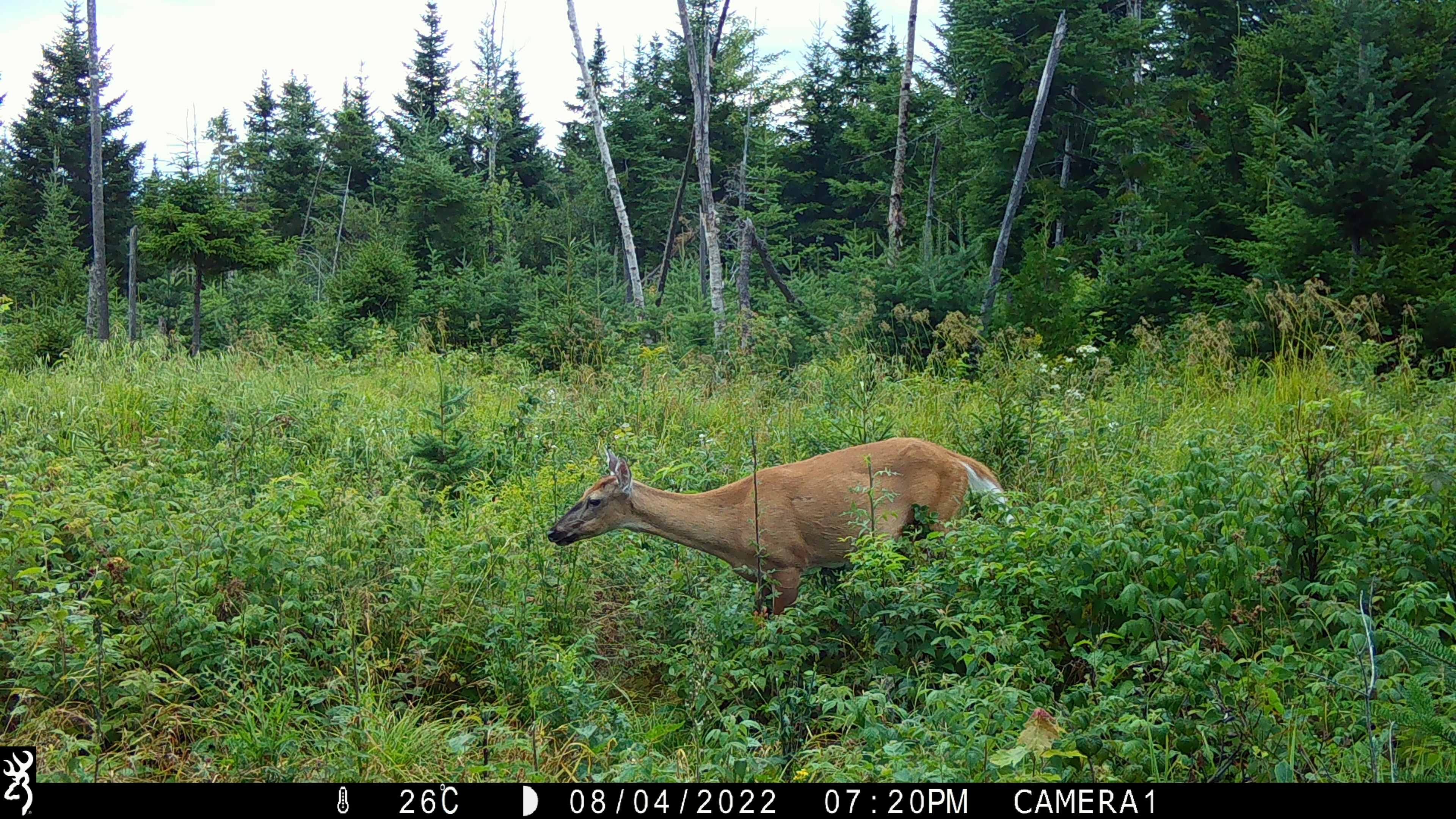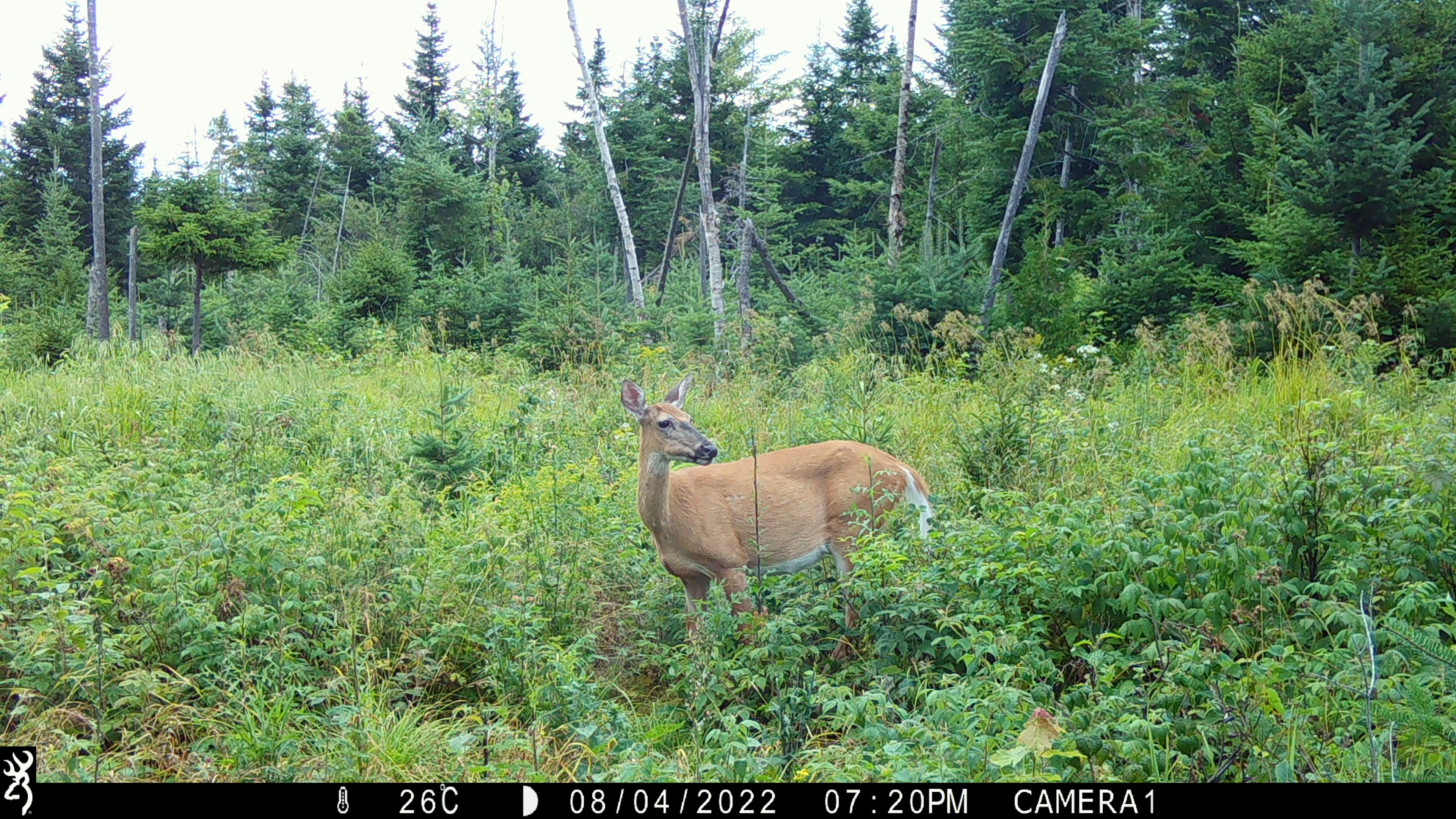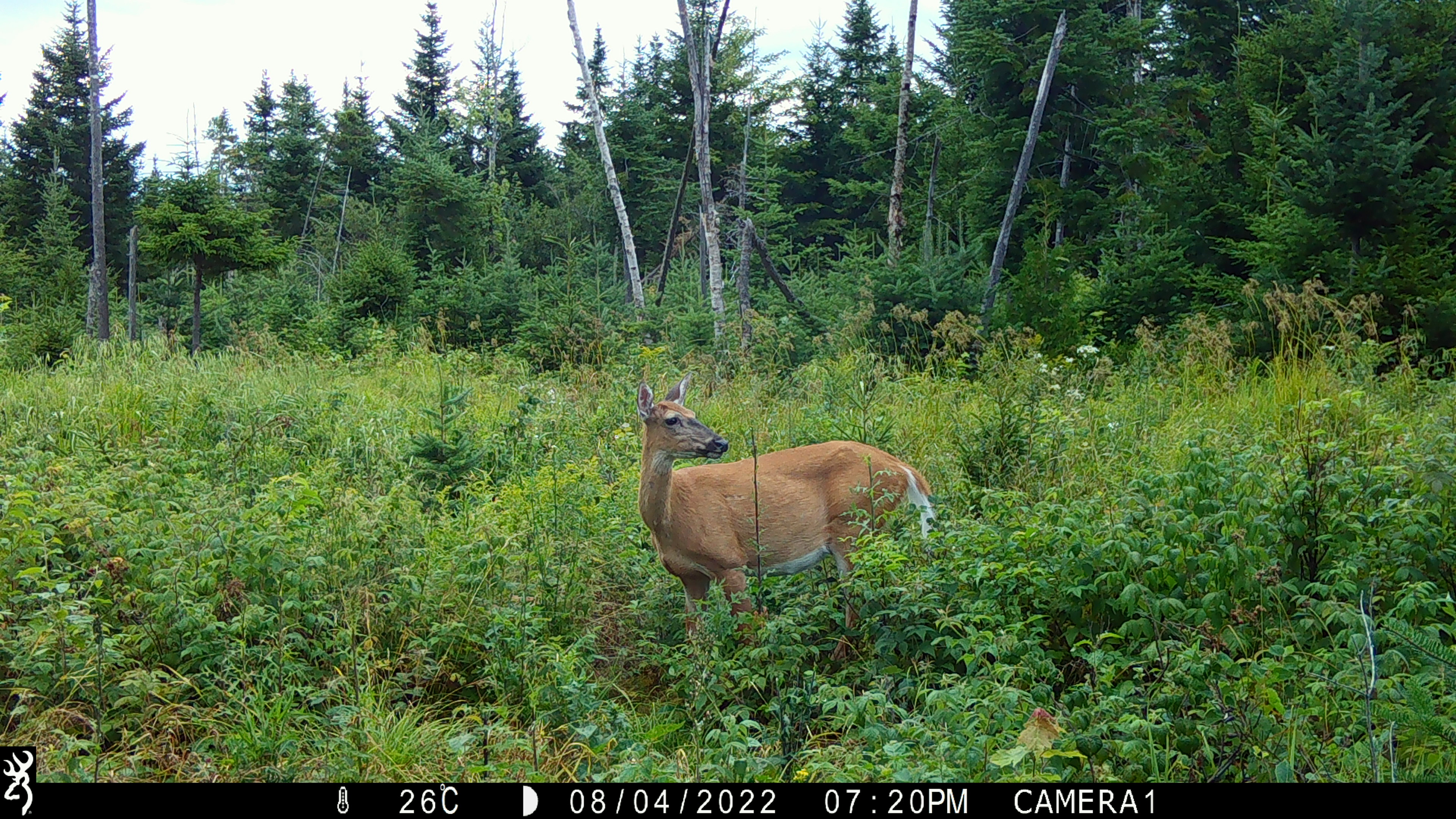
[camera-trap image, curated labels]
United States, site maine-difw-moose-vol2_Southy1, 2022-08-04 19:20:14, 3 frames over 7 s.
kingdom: Animalia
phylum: Chordata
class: Mammalia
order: Artiodactyla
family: Cervidae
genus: Odocoileus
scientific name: Odocoileus virginianus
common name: white-tailed deer